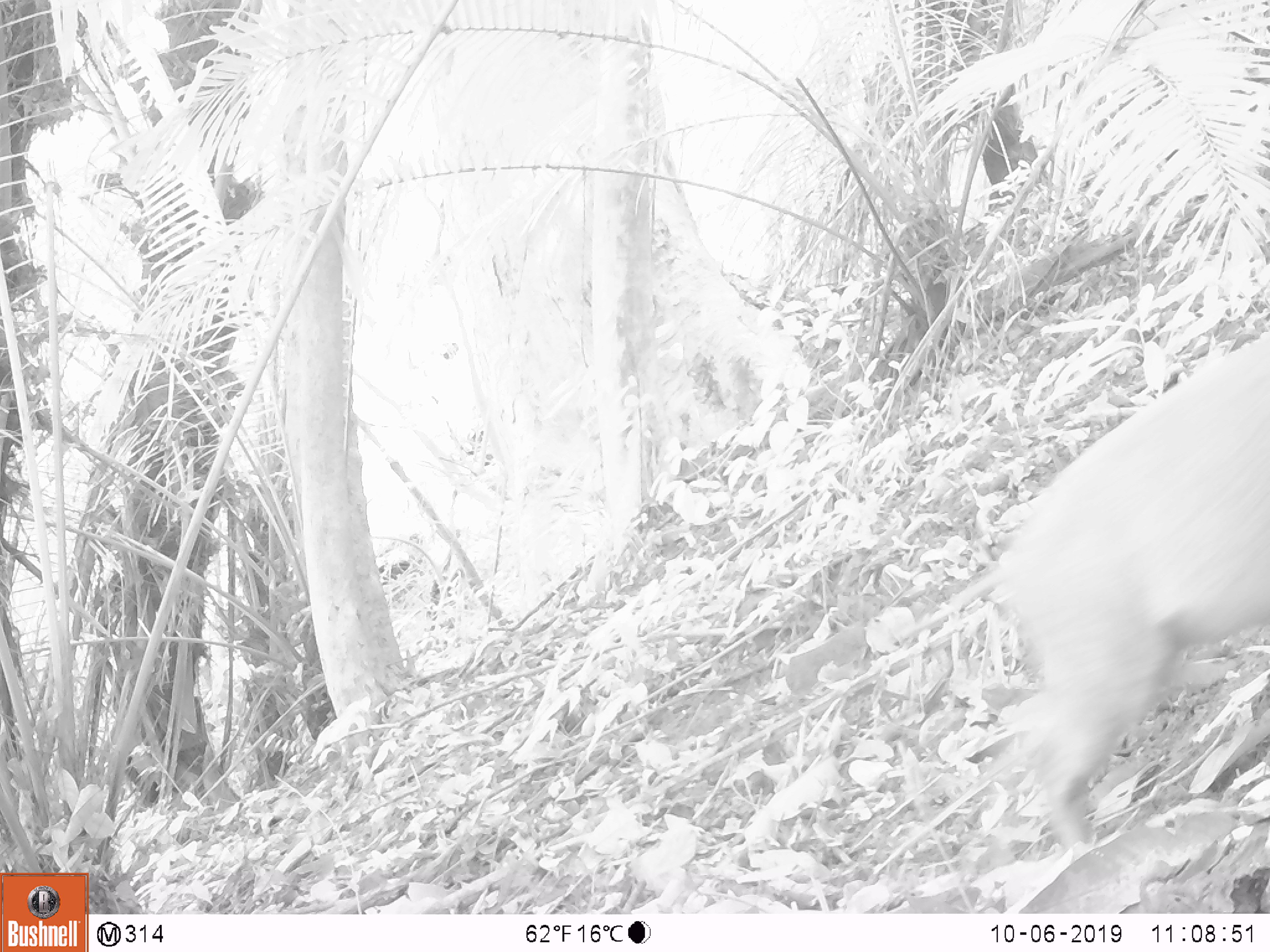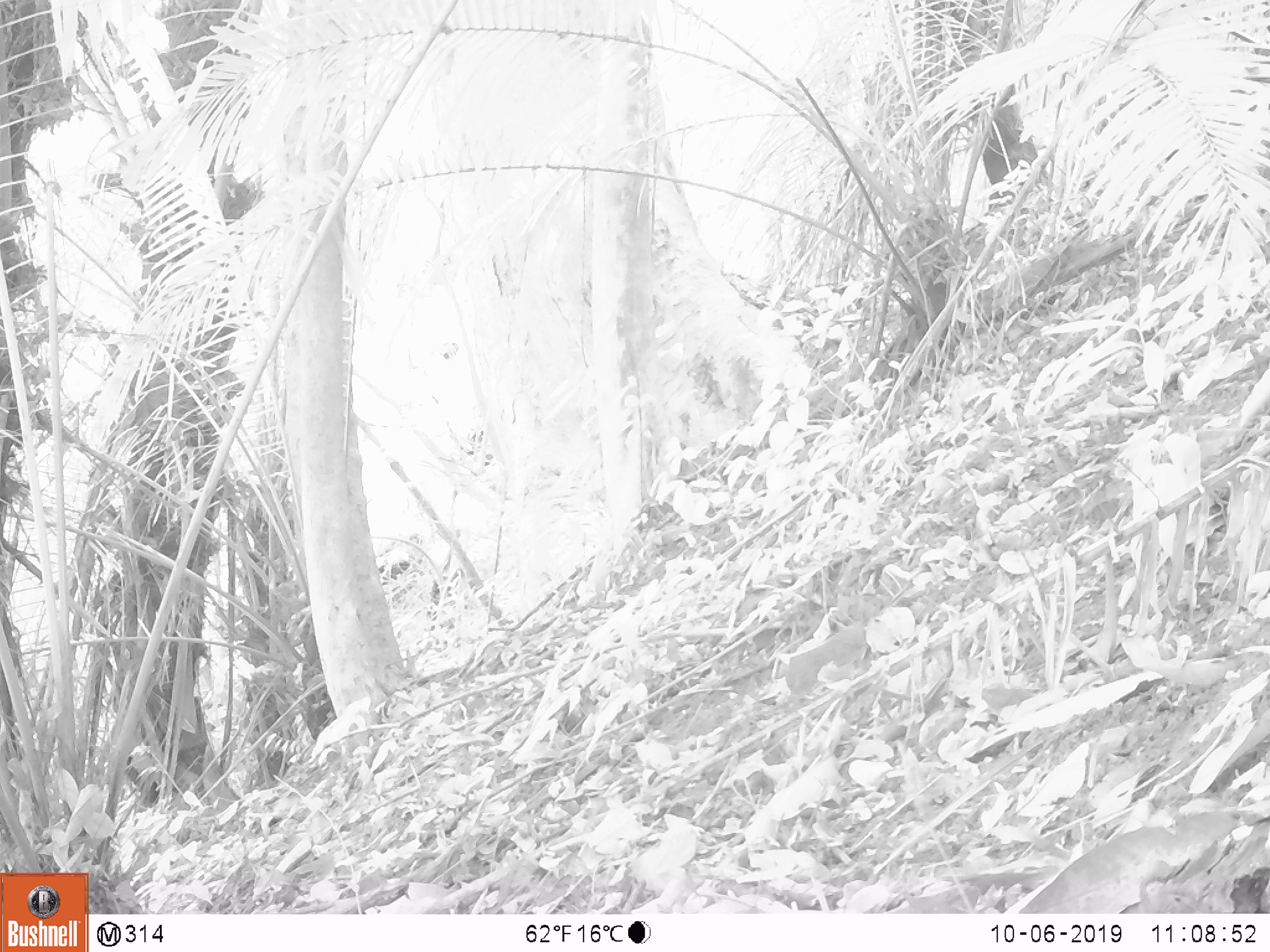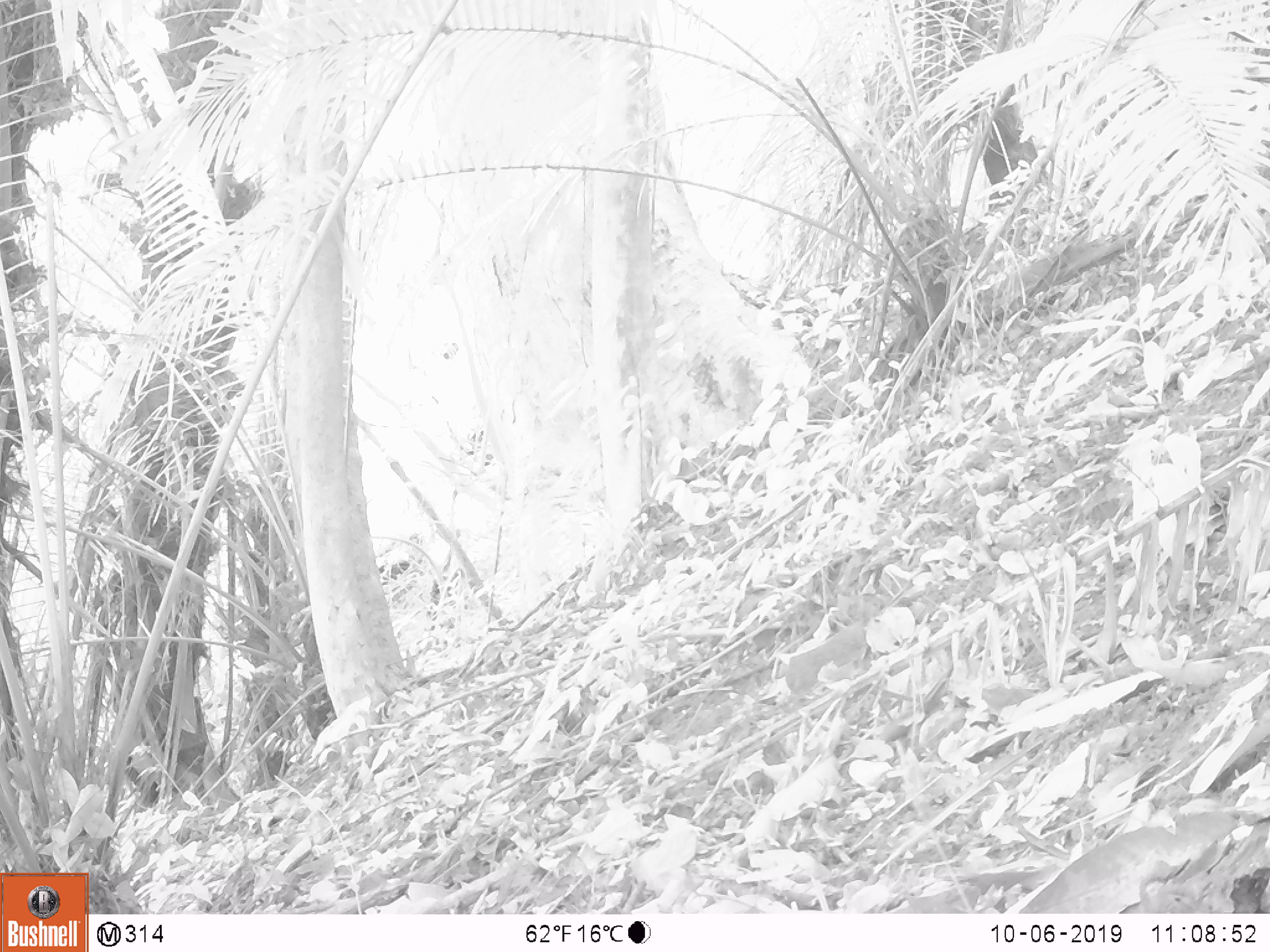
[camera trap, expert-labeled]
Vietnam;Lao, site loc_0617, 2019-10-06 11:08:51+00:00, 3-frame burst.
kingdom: Animalia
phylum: Chordata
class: Mammalia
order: Artiodactyla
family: Suidae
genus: Sus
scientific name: Sus scrofa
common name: eurasian wild pig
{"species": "eurasian wild pig (Sus scrofa)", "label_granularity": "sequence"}